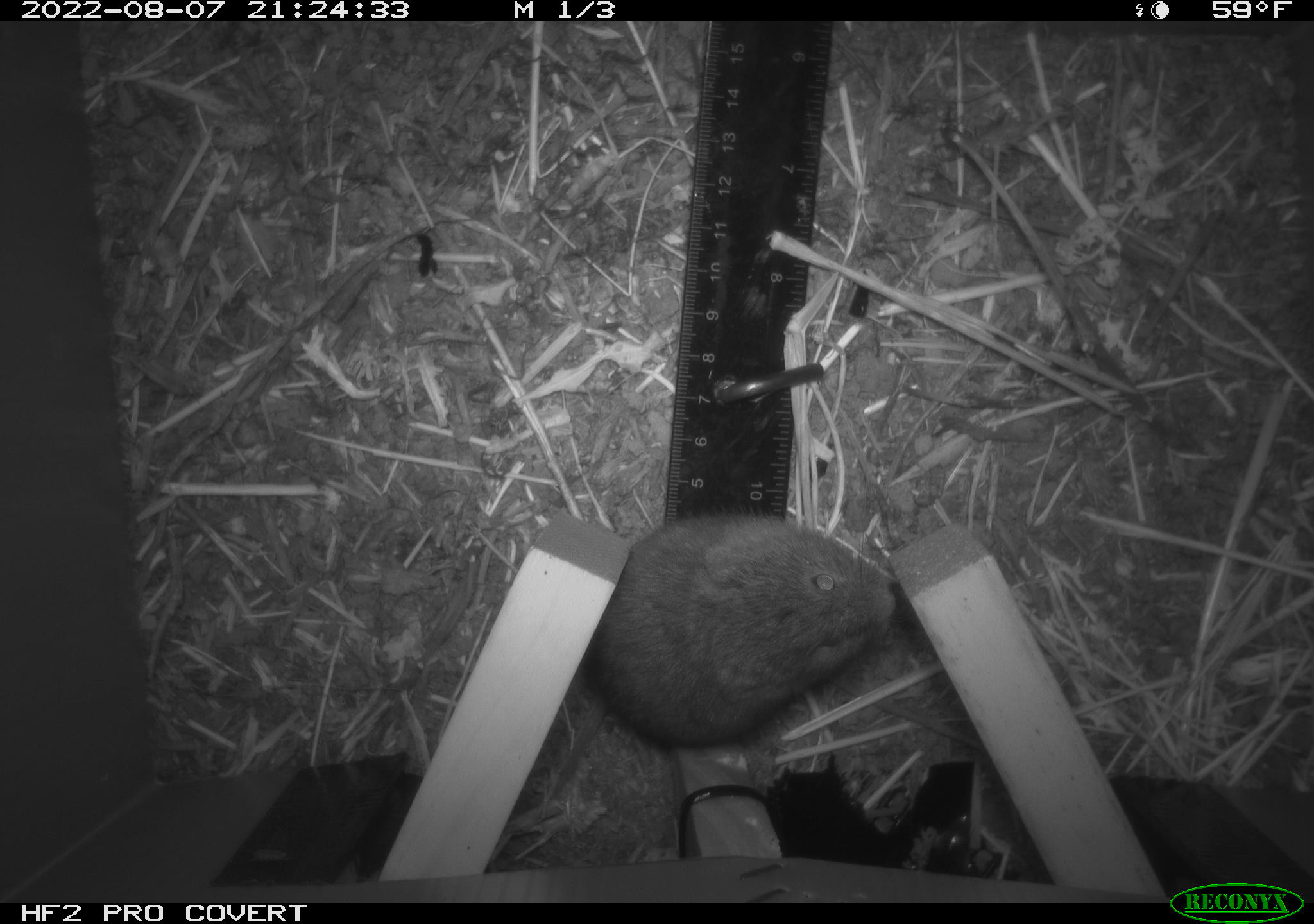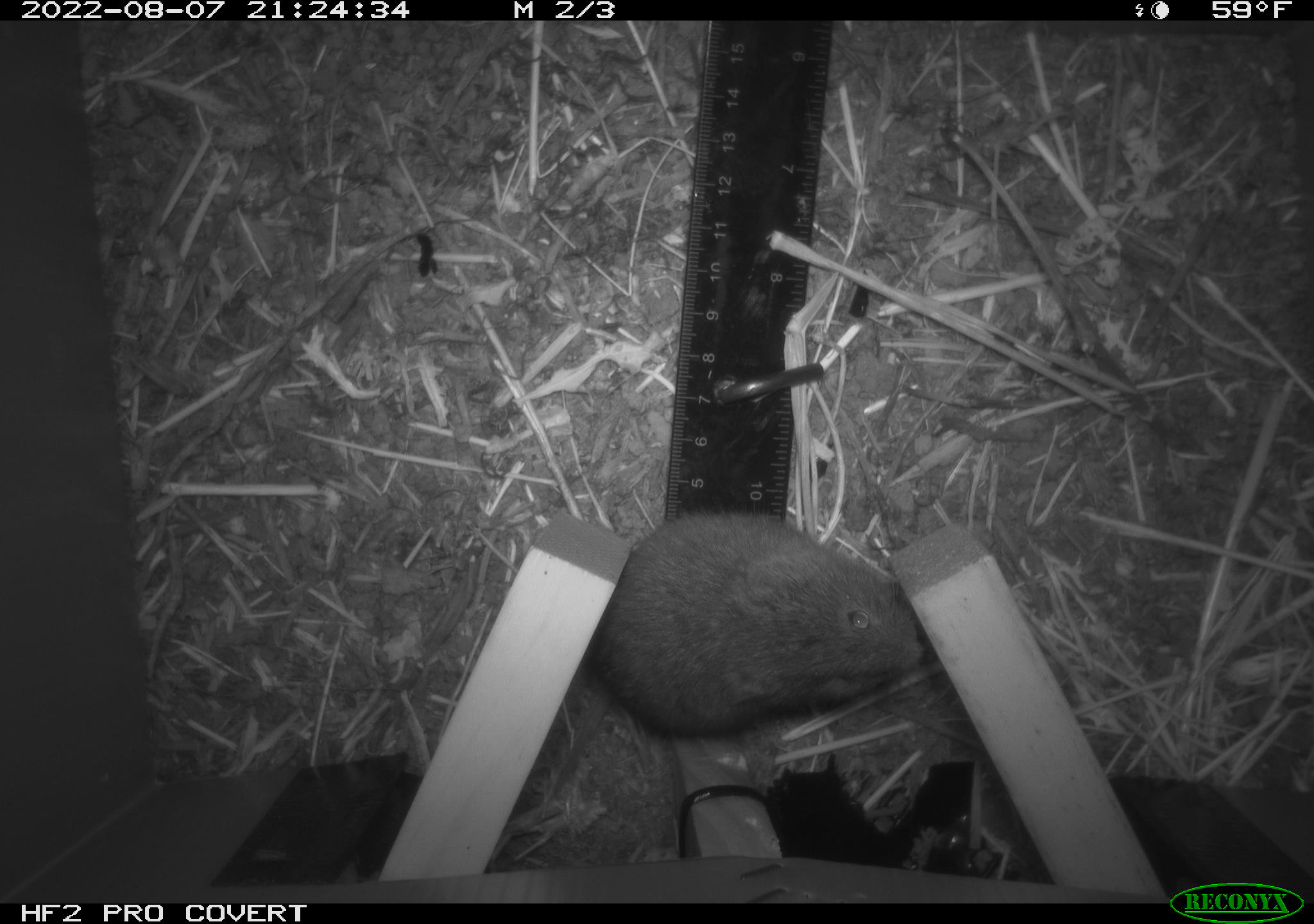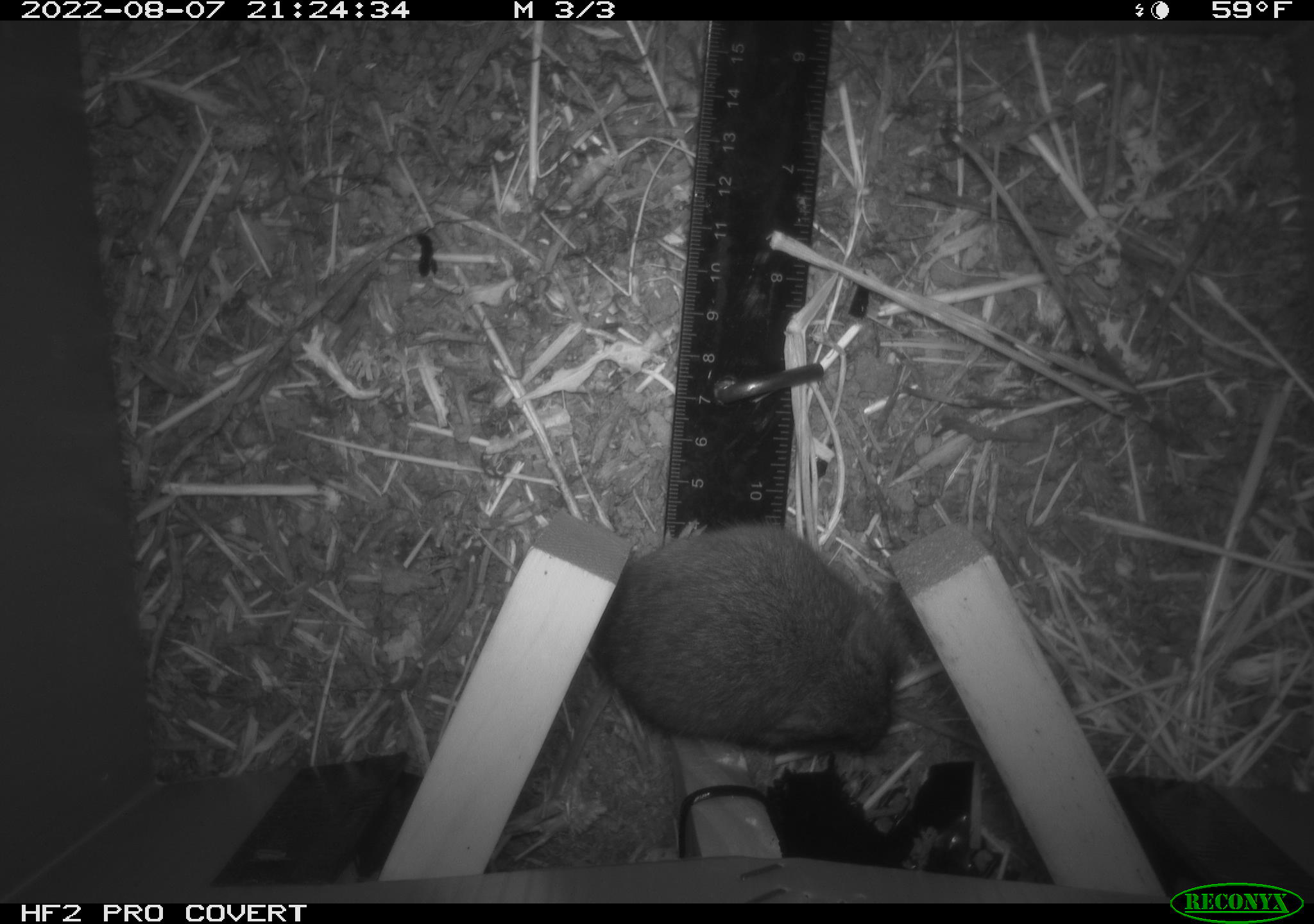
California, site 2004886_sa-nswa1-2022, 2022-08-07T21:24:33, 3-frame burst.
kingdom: Animalia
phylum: Chordata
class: Mammalia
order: Rodentia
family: Cricetidae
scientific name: Cricetidae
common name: hamsters, voles, lemmings, and allies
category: cricetidae family